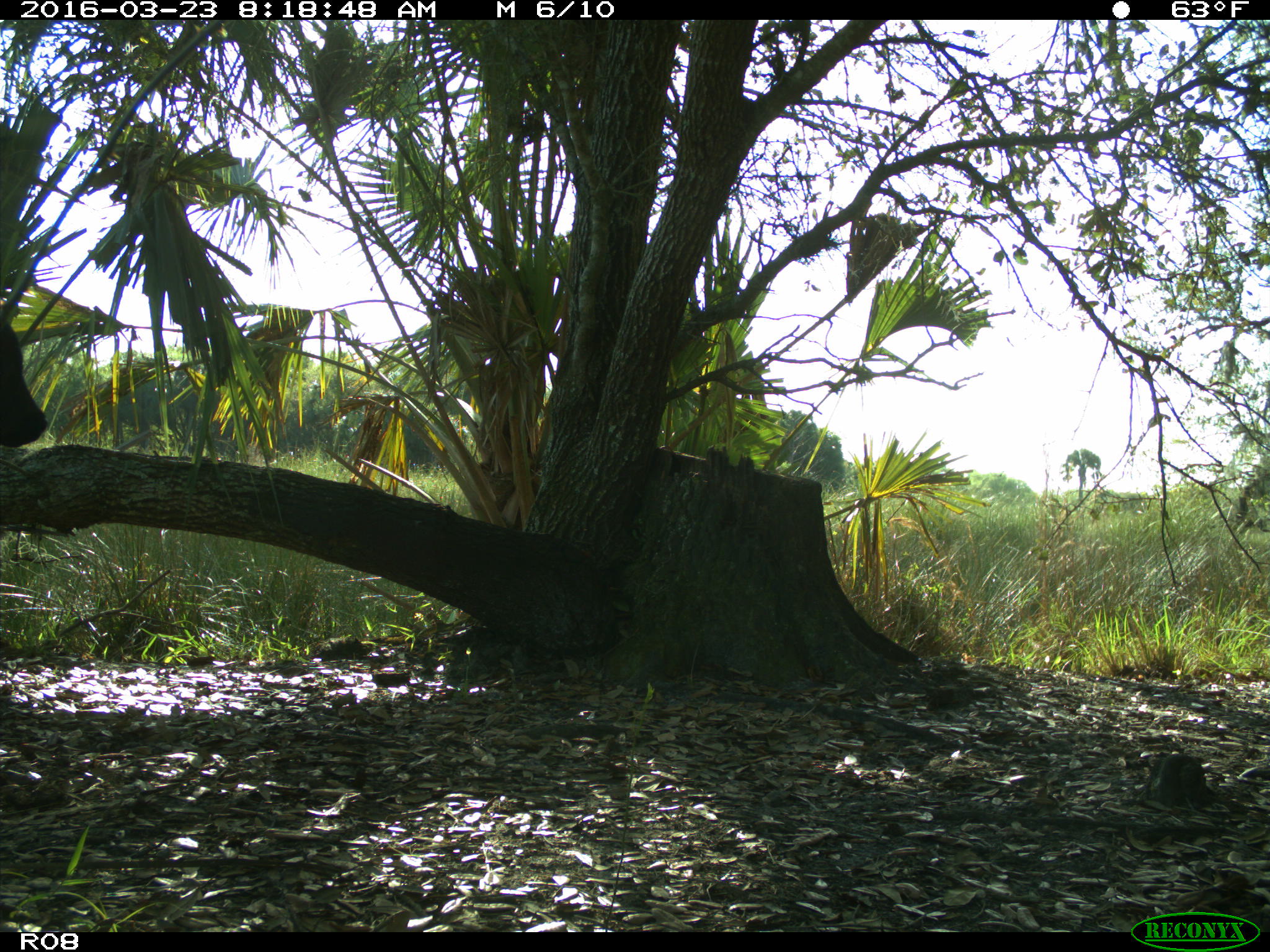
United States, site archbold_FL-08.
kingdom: Animalia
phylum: Chordata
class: Mammalia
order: Artiodactyla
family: Bovidae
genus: Bos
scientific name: Bos taurus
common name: domestic cow